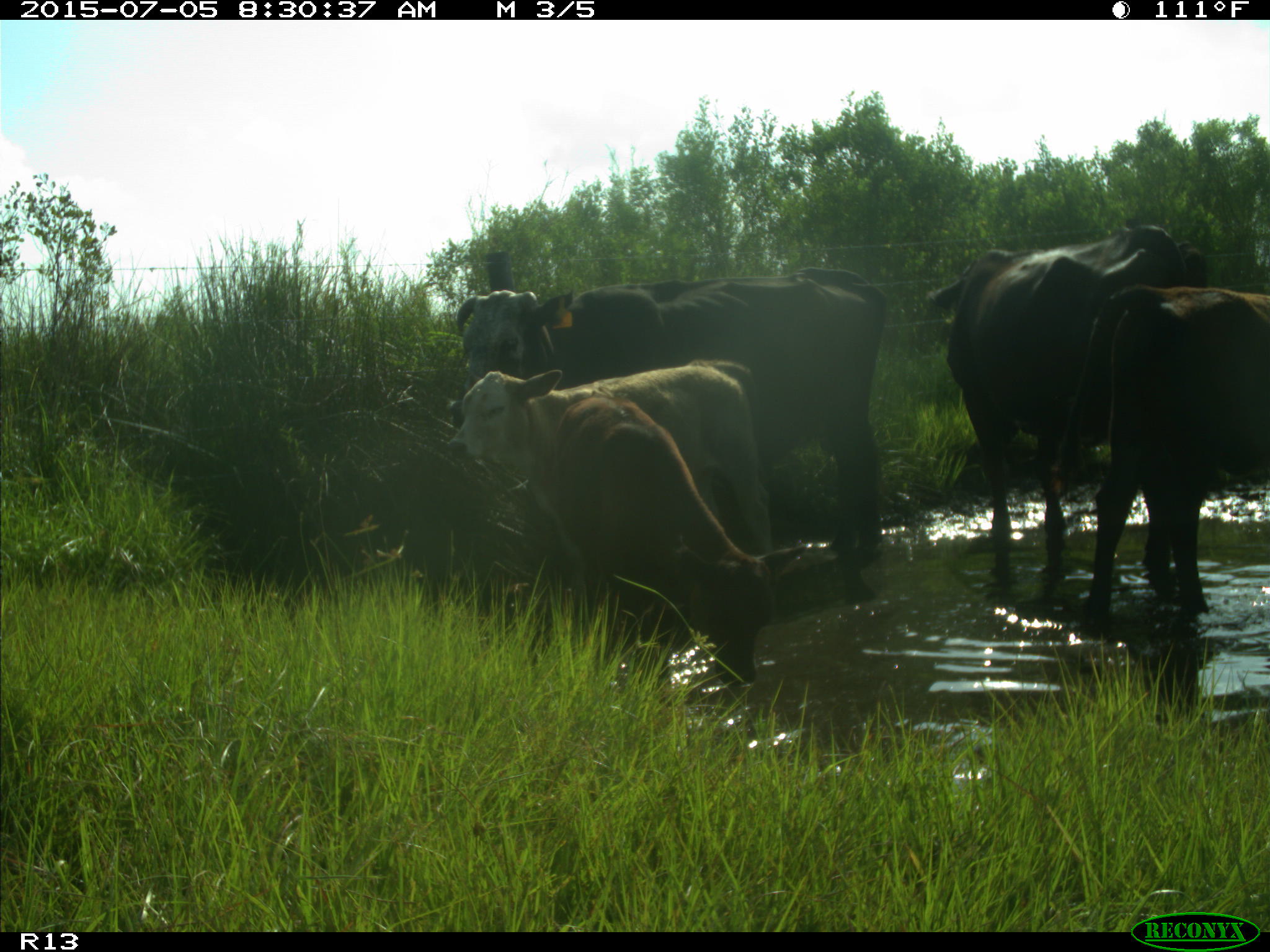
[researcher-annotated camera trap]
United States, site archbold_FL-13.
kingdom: Animalia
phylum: Chordata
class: Mammalia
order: Artiodactyla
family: Bovidae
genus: Bos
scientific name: Bos taurus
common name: domestic cow